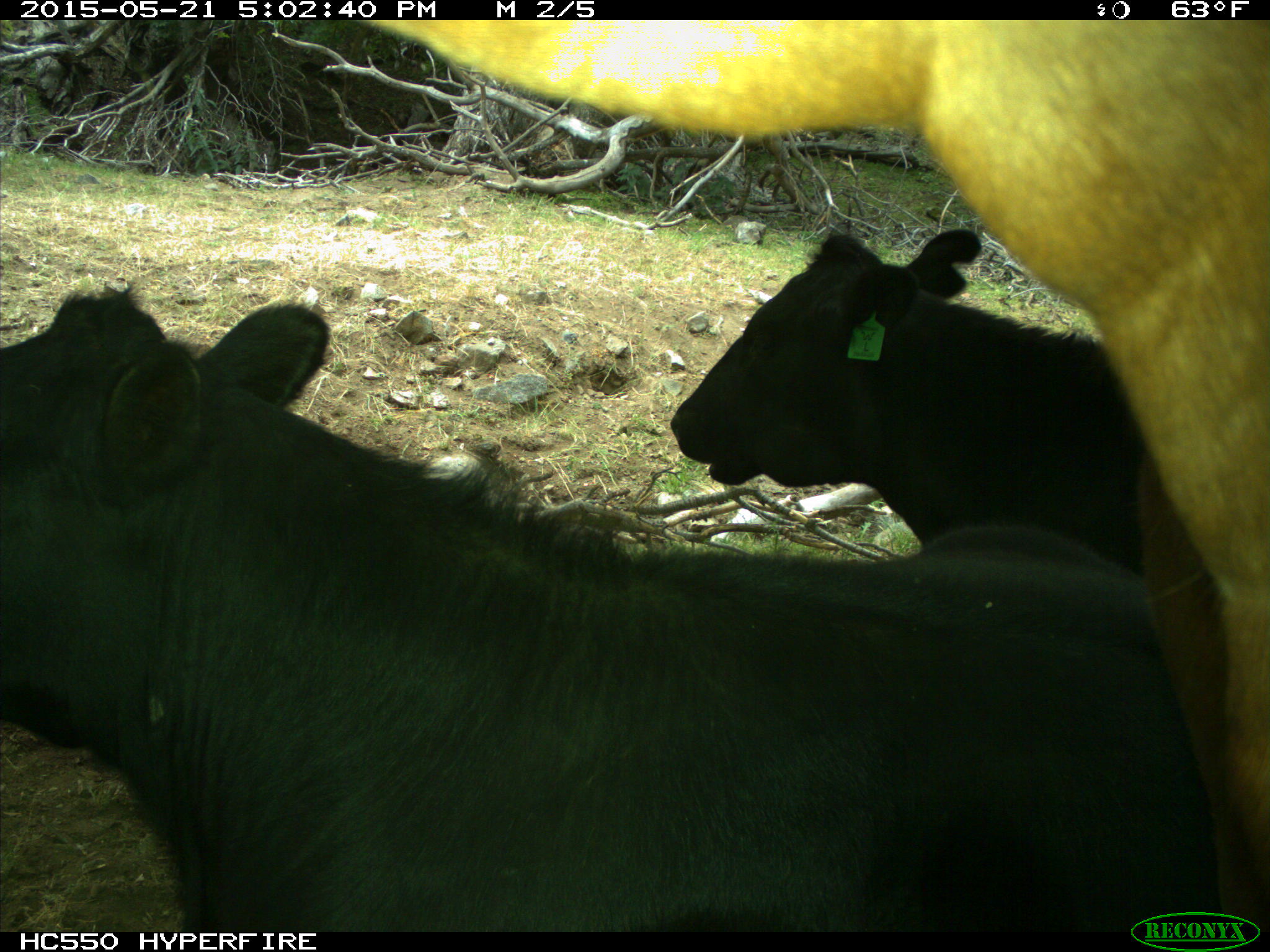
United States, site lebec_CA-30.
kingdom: Animalia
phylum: Chordata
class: Mammalia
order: Artiodactyla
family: Bovidae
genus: Bos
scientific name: Bos taurus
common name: domestic cow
Bos taurus (domestic cow).